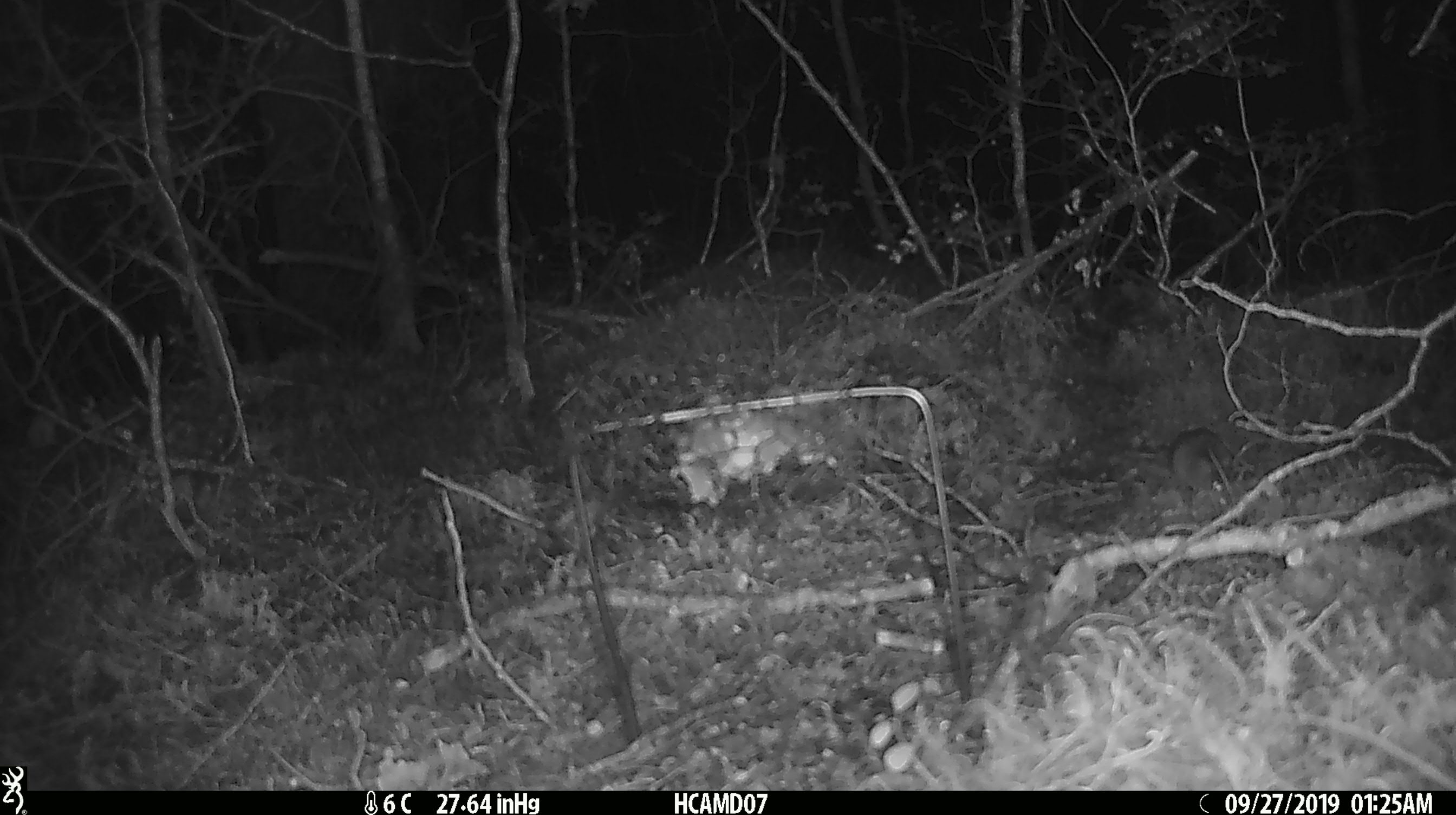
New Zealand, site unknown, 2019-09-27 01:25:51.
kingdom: Animalia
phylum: Chordata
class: Mammalia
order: Rodentia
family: Muridae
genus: Mus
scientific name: Mus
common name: mouse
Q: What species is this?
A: Mouse (Mus).